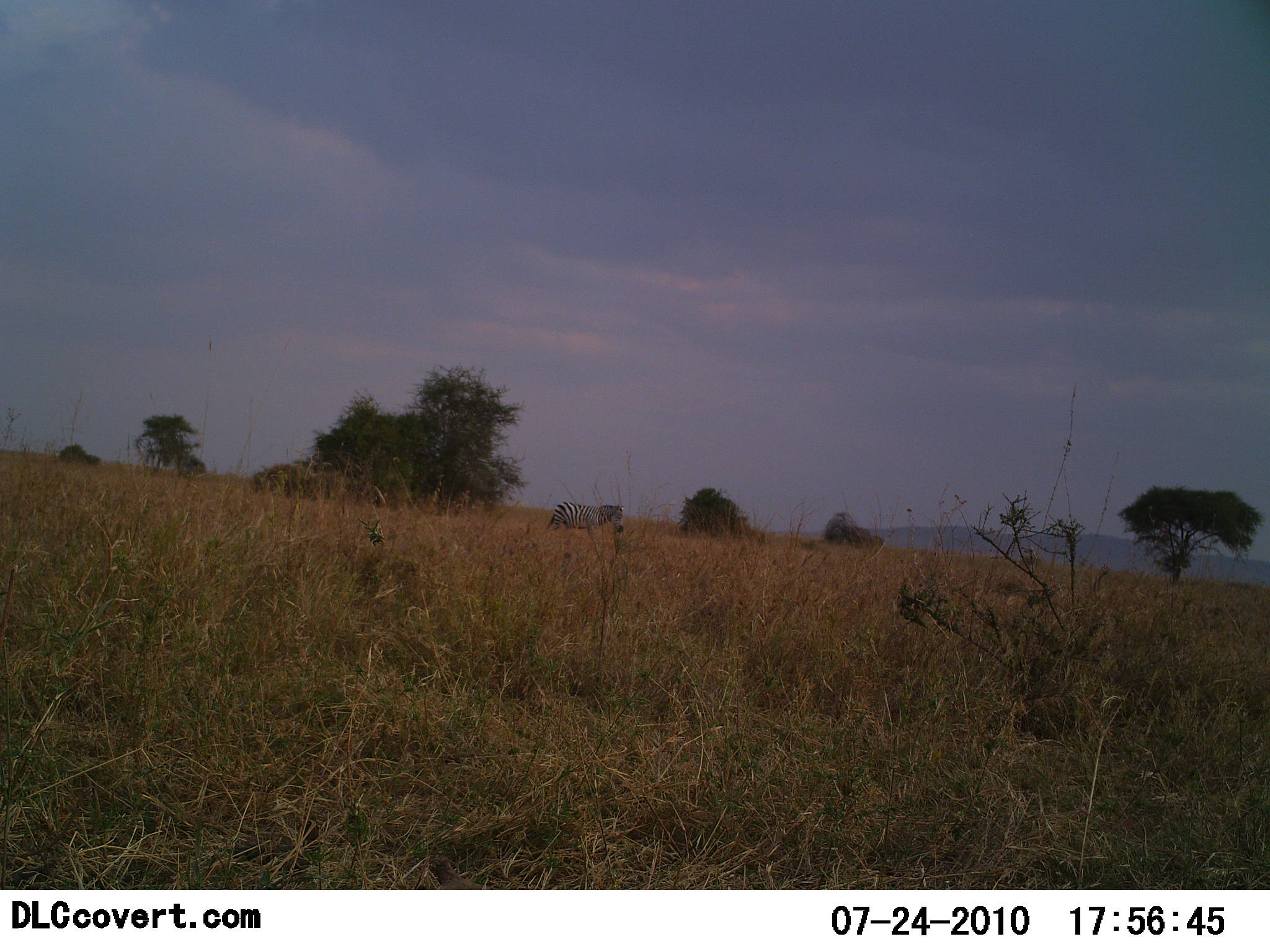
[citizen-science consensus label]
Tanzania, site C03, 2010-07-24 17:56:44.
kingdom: Animalia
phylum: Chordata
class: Mammalia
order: Perissodactyla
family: Equidae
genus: Equus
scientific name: Equus quagga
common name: plains zebra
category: zebra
Zebra (plains zebra) (Equus quagga), count 1. Behavior (volunteer vote fractions): standing 69%, resting 0%, moving 31%, interacting 0%. Young present (vote fraction): 0%. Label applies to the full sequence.